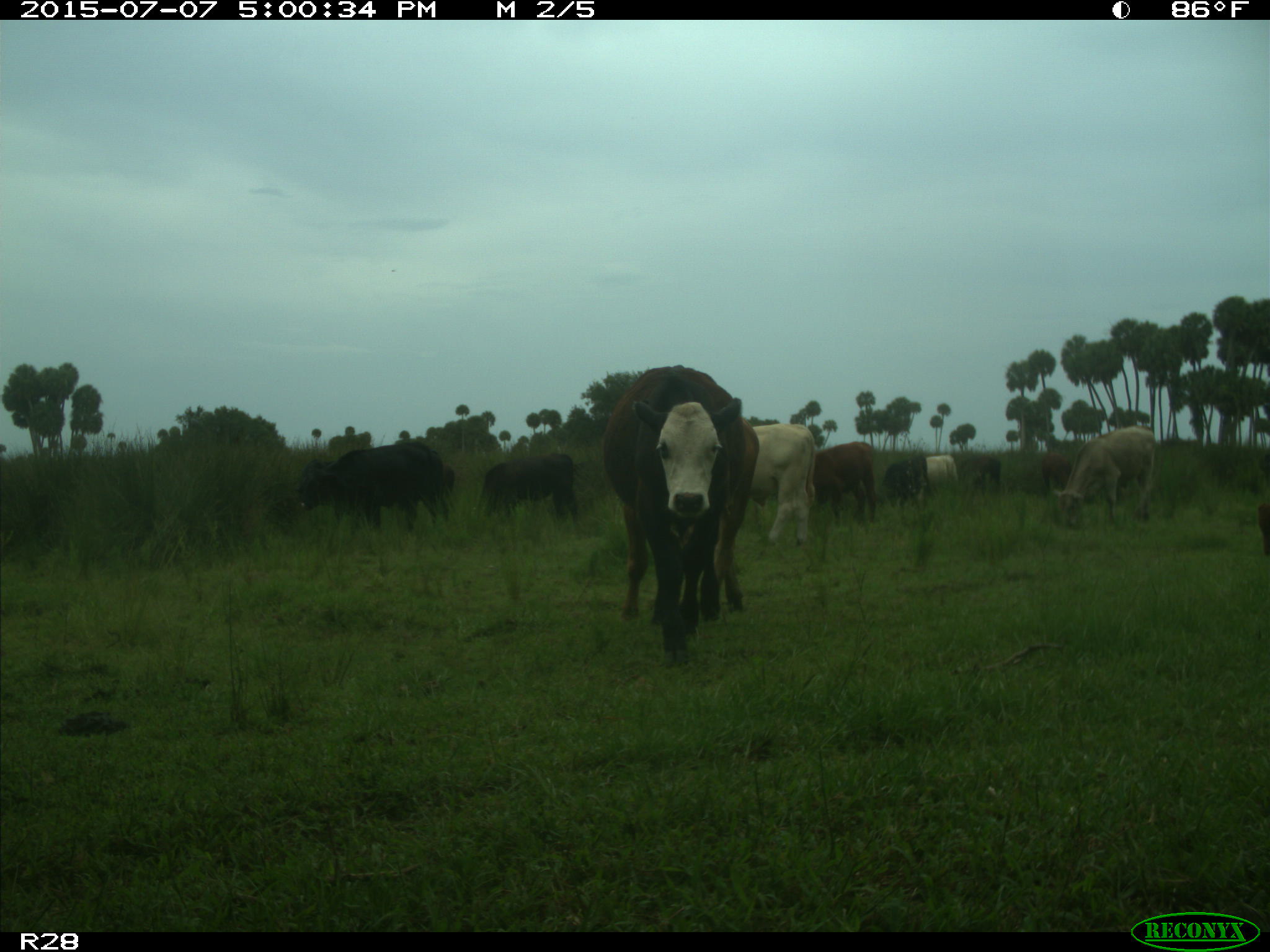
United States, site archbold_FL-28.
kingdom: Animalia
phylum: Chordata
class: Mammalia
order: Artiodactyla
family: Bovidae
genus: Bos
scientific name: Bos taurus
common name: domestic cow